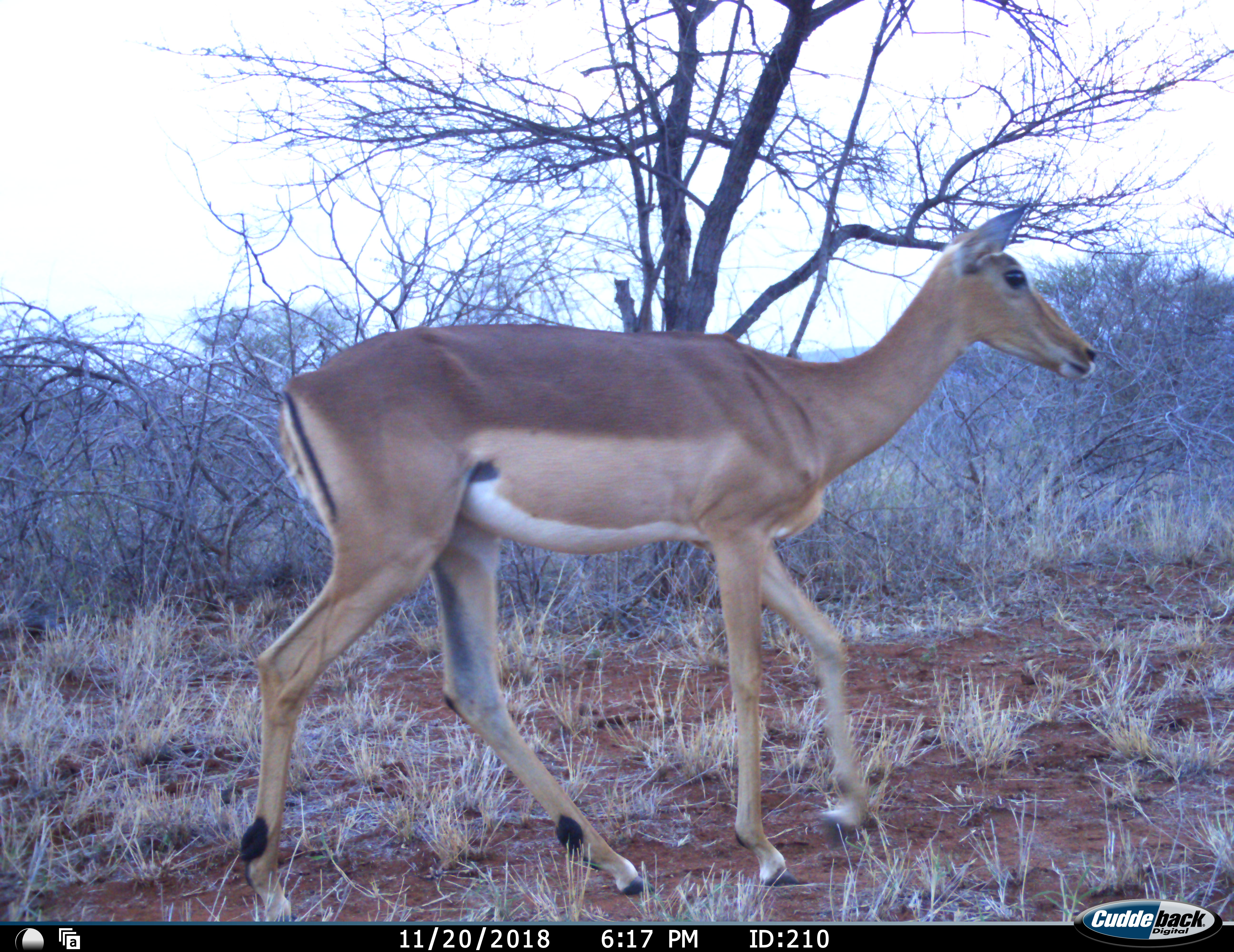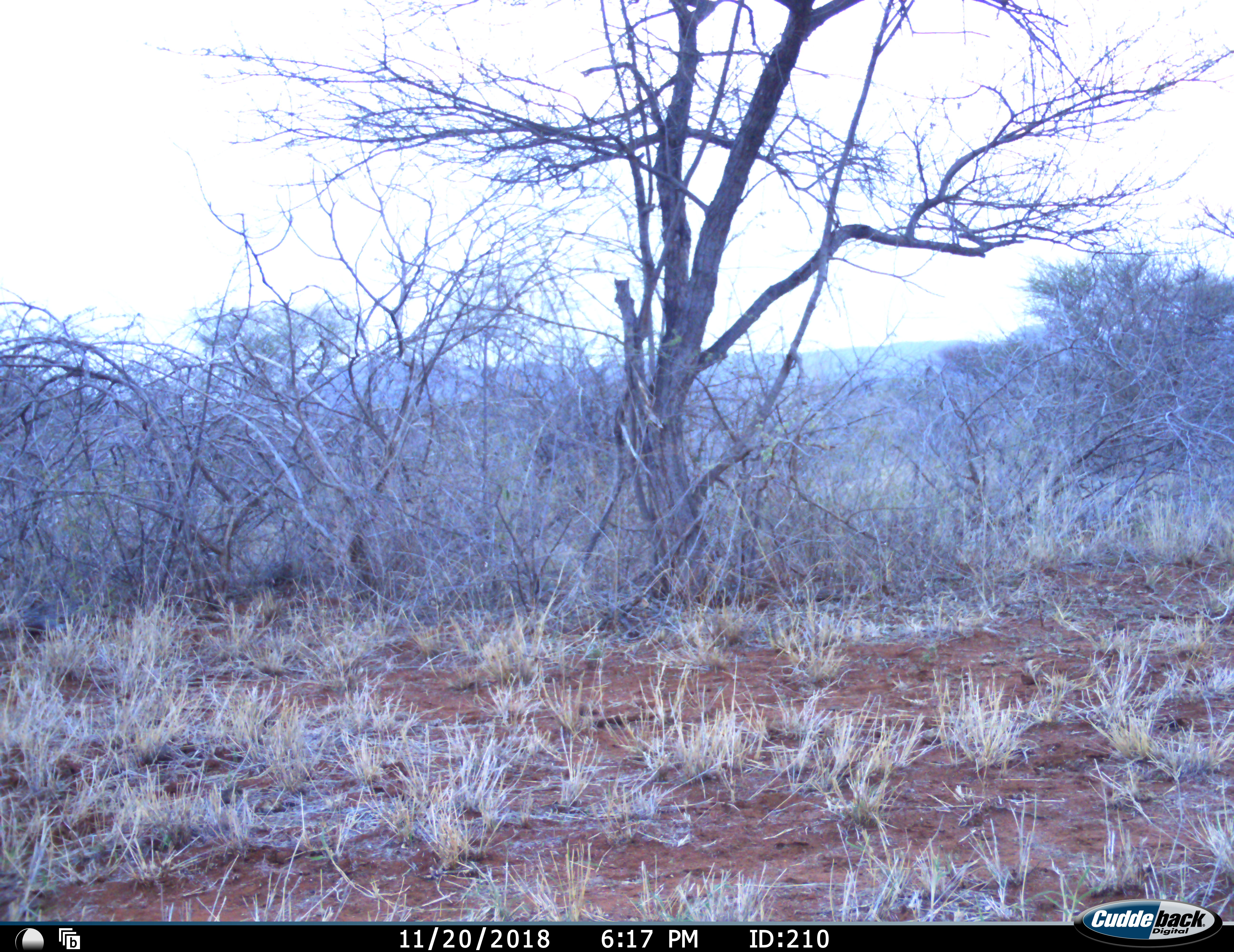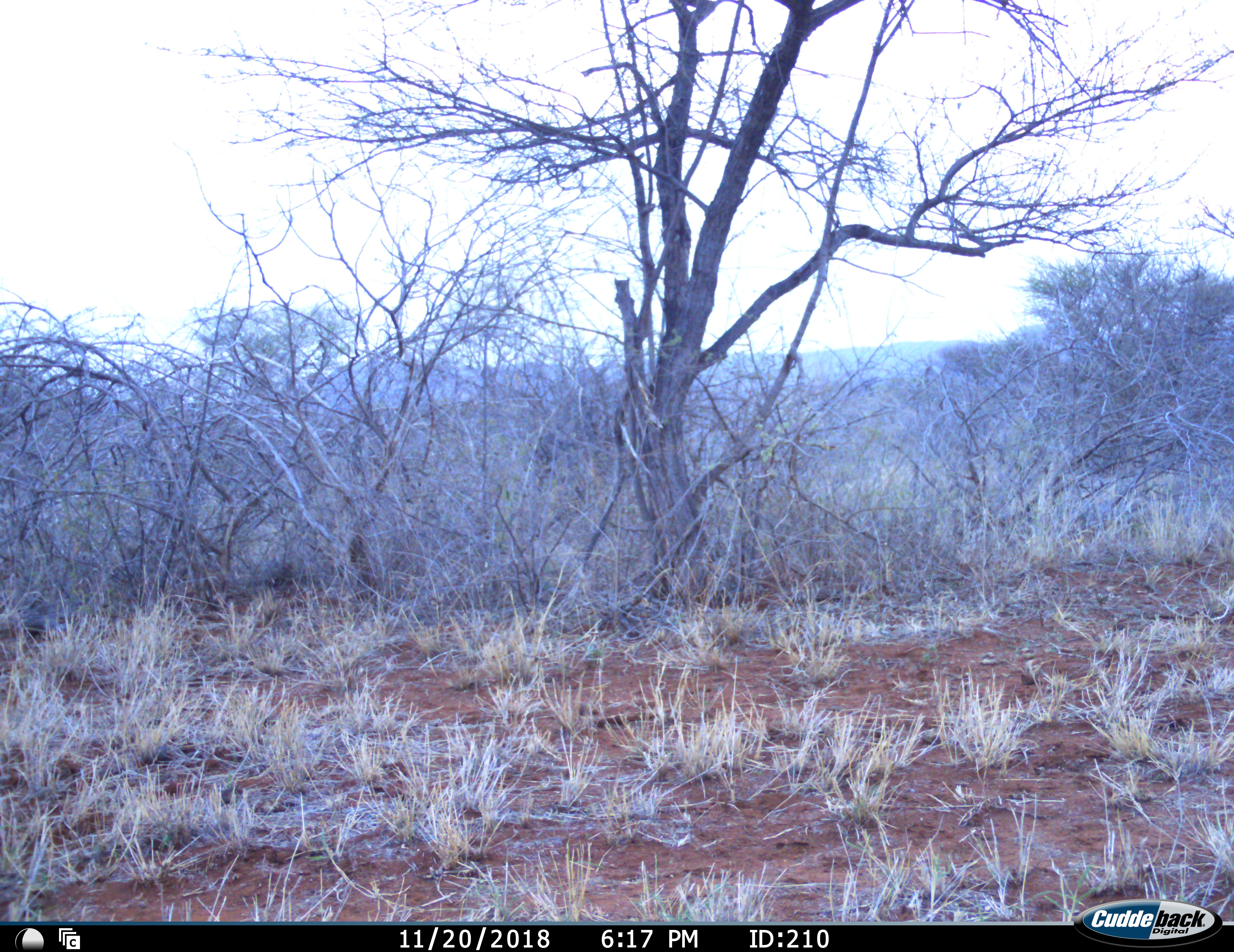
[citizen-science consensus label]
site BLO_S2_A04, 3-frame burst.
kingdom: Animalia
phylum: Chordata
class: Mammalia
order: Artiodactyla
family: Bovidae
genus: Aepyceros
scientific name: Aepyceros melampus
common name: impala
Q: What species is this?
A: Impala (Aepyceros melampus).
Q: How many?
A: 1.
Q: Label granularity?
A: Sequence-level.